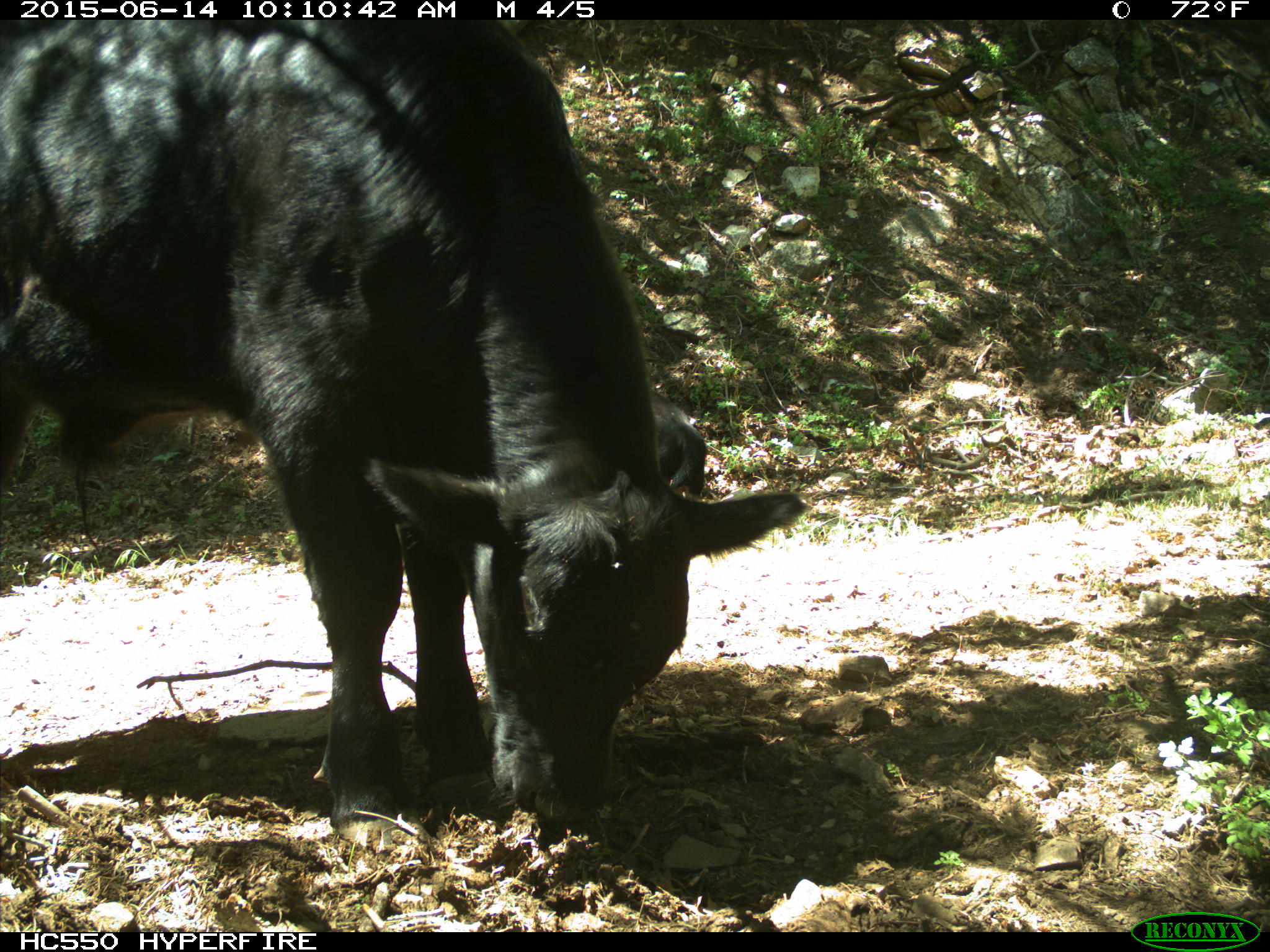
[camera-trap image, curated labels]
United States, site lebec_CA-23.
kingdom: Animalia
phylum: Chordata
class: Mammalia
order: Artiodactyla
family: Bovidae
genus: Bos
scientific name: Bos taurus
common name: domestic cow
Bos taurus (domestic cow).